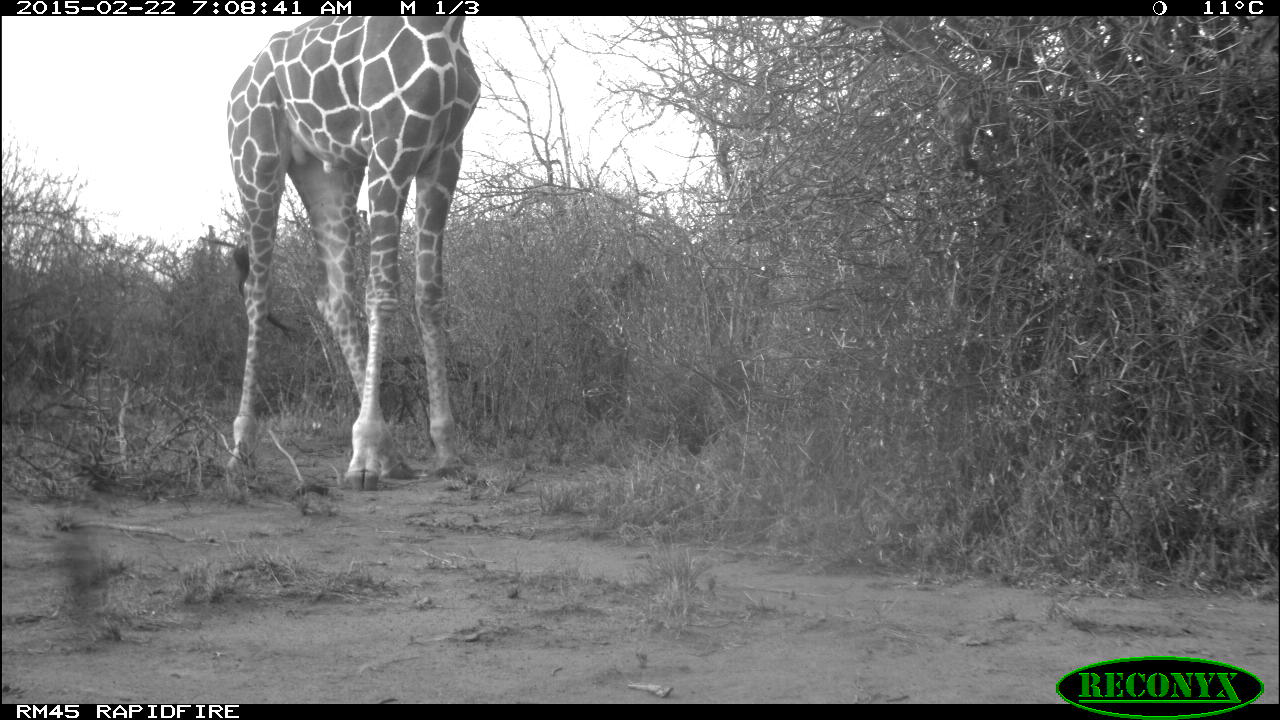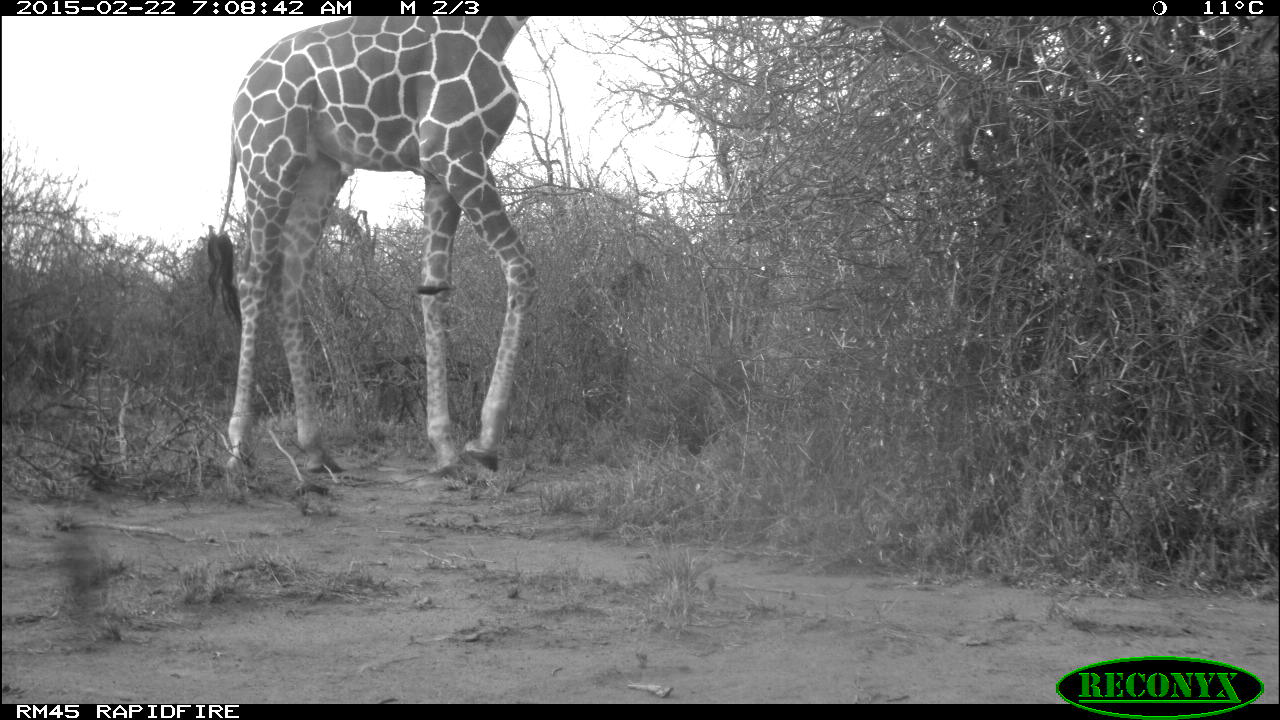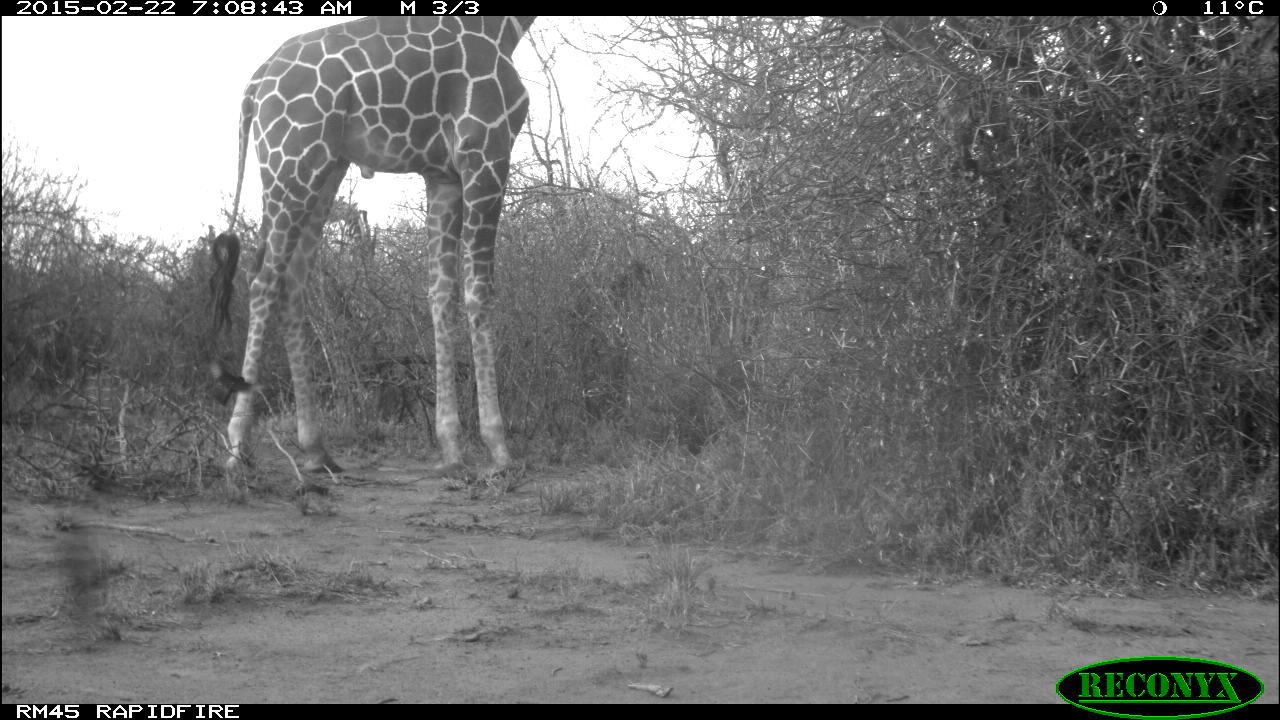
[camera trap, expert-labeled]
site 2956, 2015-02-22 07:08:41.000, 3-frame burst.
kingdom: Animalia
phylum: Chordata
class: Mammalia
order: Artiodactyla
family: Giraffidae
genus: Giraffa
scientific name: Giraffa camelopardalis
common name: giraffe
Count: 1.